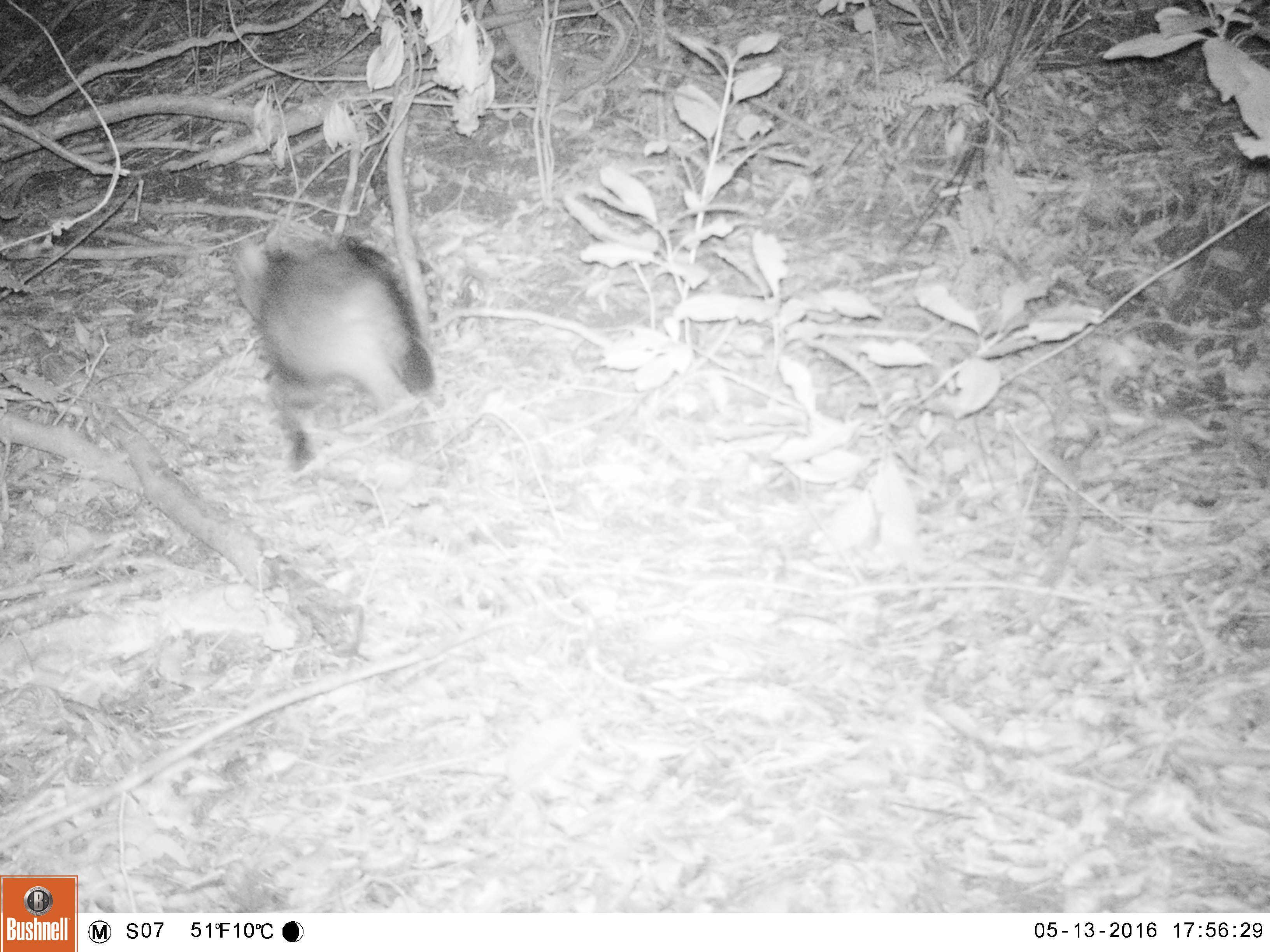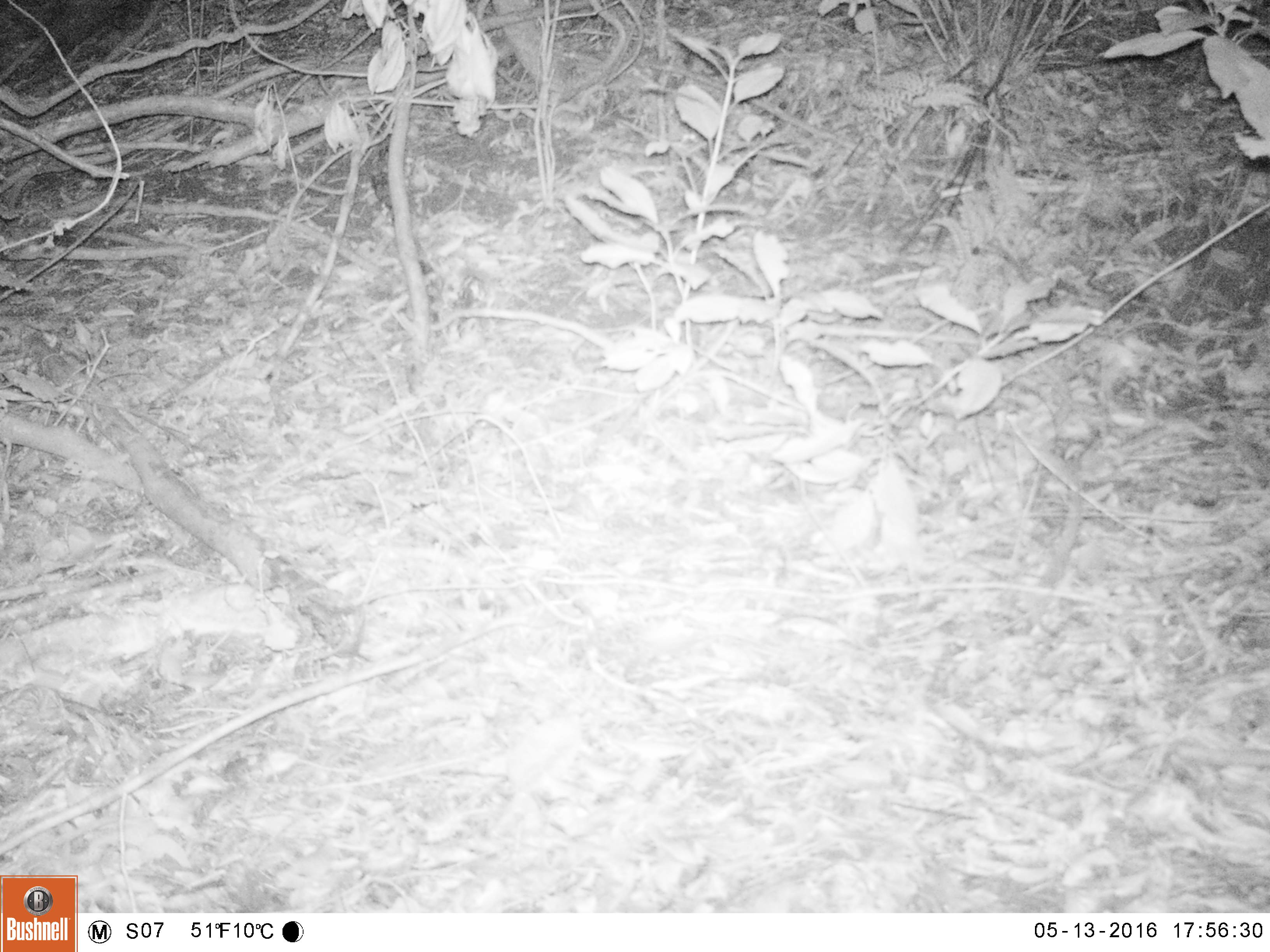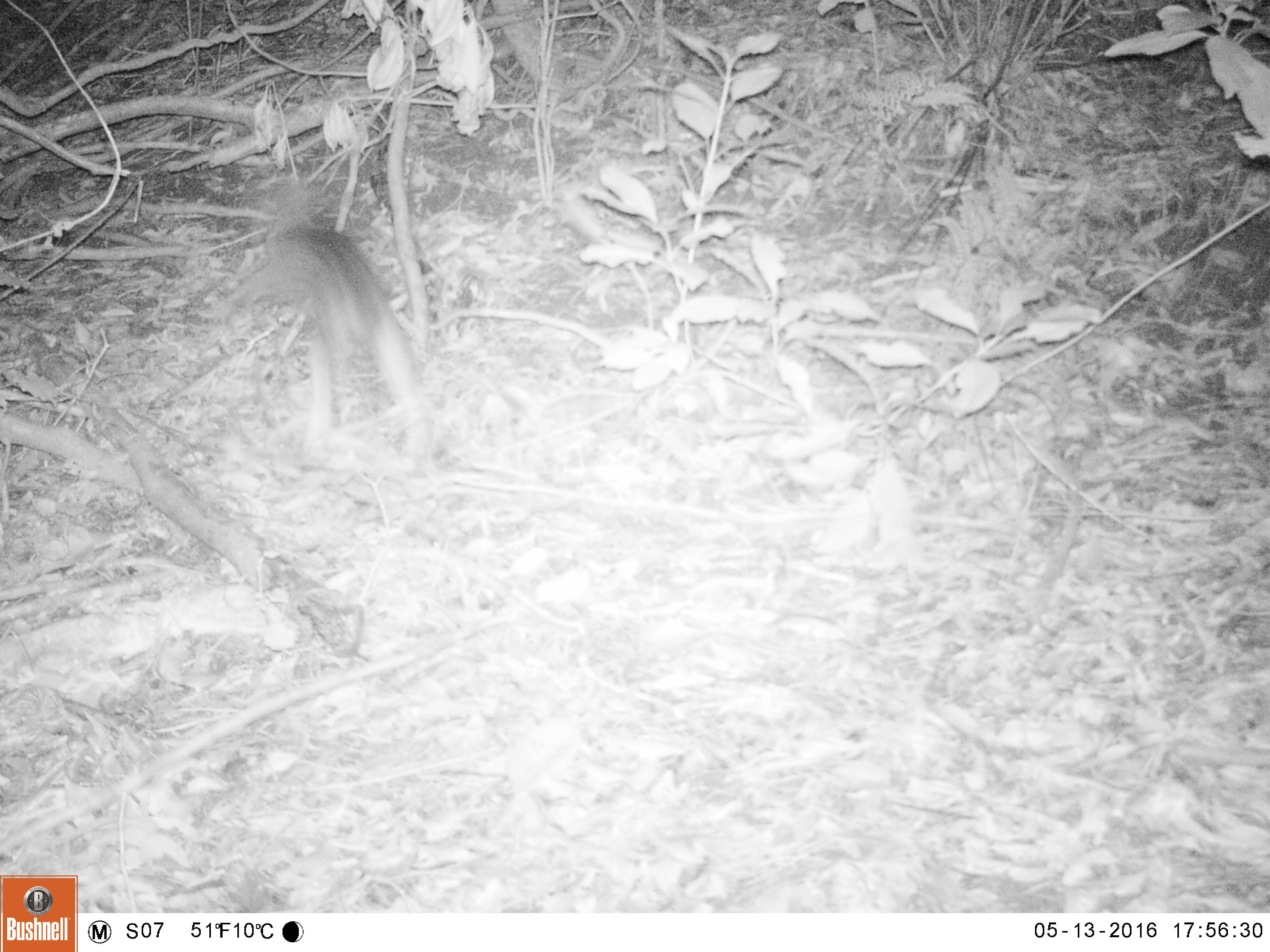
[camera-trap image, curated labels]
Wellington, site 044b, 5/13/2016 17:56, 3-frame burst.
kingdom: Animalia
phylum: Chordata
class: Mammalia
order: Carnivora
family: Felidae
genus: Felis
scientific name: Felis catus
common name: cat